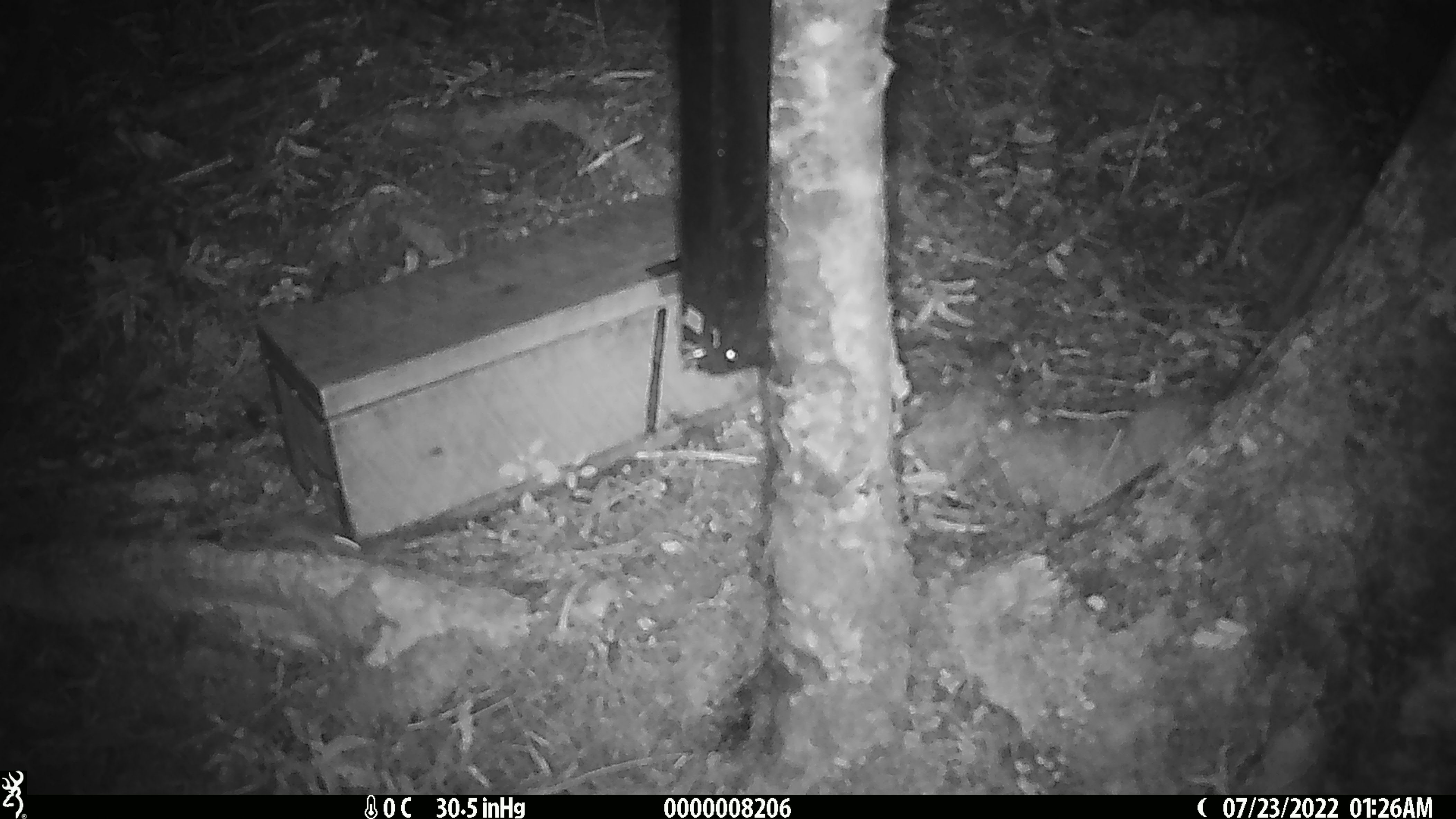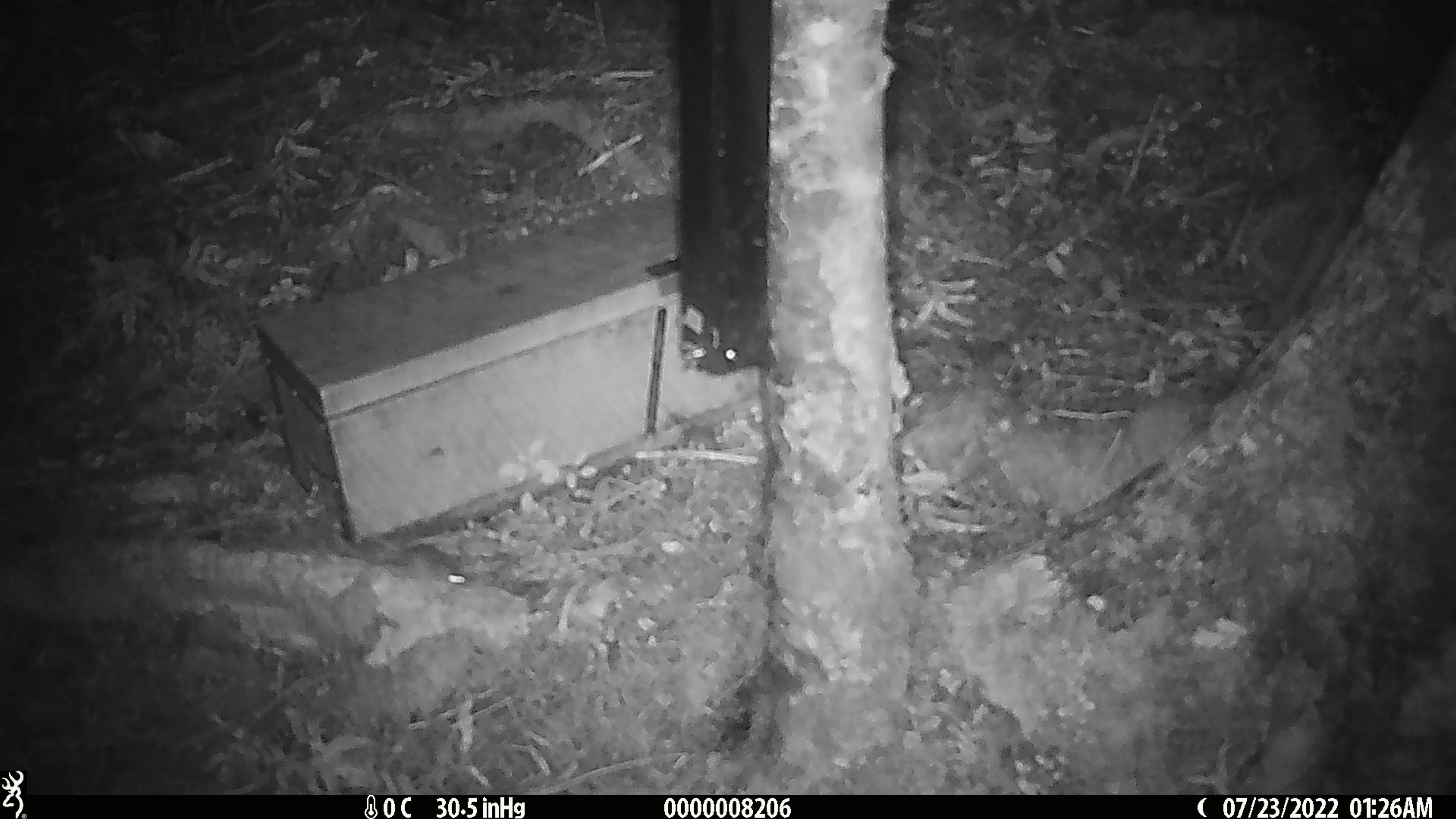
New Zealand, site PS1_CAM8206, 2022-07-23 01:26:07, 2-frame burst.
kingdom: Animalia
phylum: Chordata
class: Mammalia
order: Rodentia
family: Muridae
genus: Mus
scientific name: Mus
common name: mouse